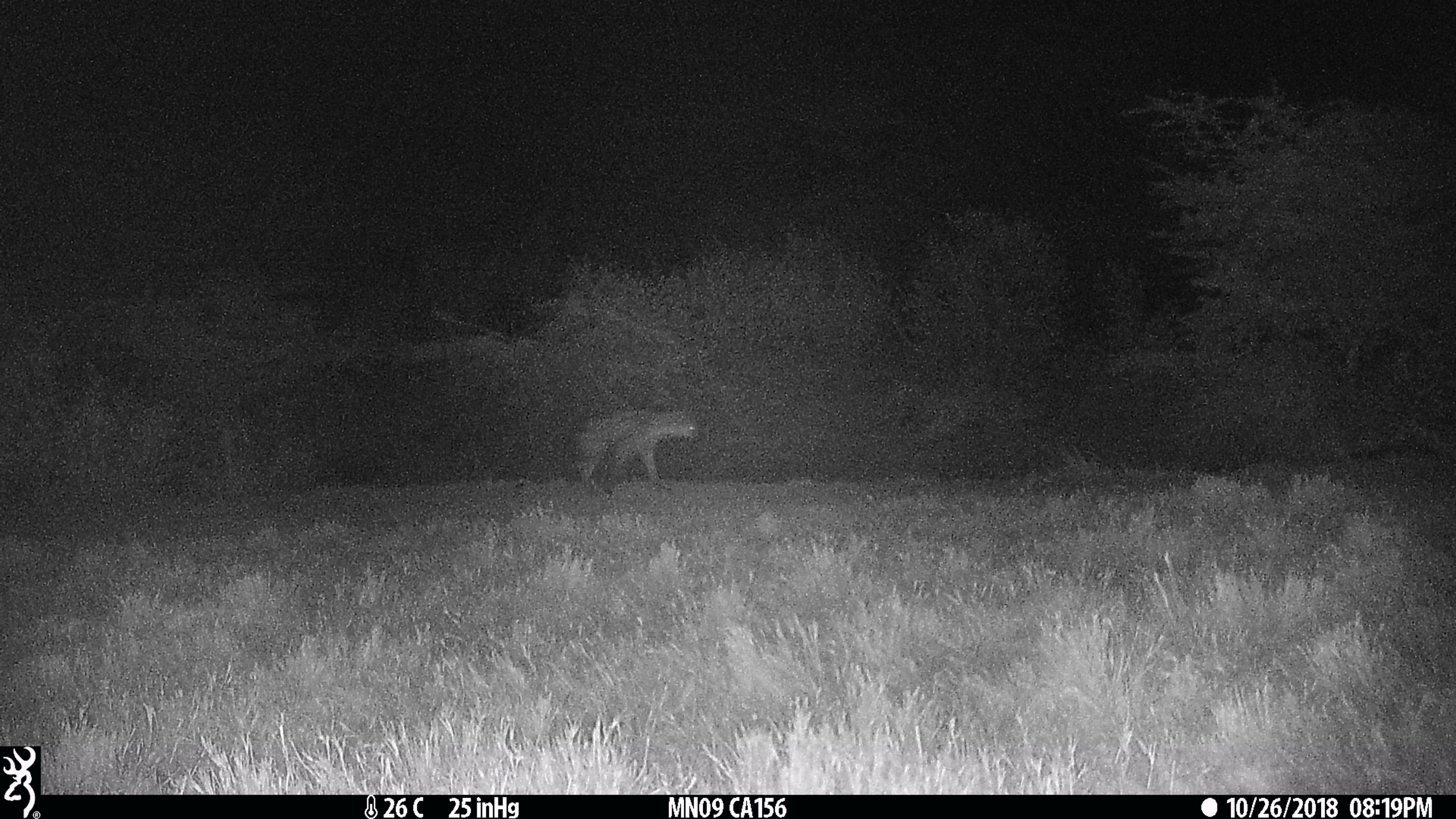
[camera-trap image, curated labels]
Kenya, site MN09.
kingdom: Animalia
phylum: Chordata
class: Mammalia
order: Carnivora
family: Hyaenidae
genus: Crocuta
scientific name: Crocuta crocuta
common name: spotted hyena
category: hyena spotted